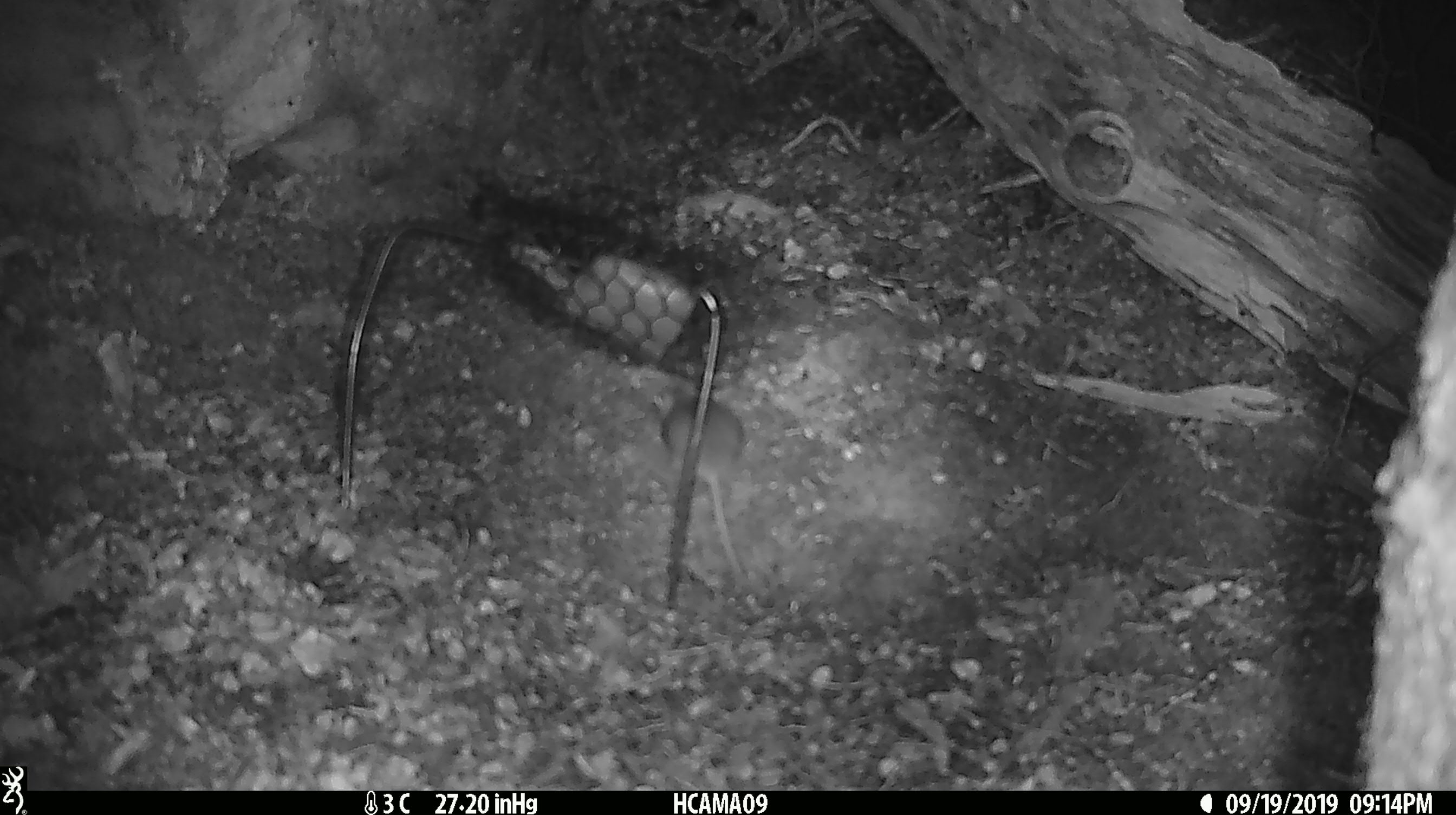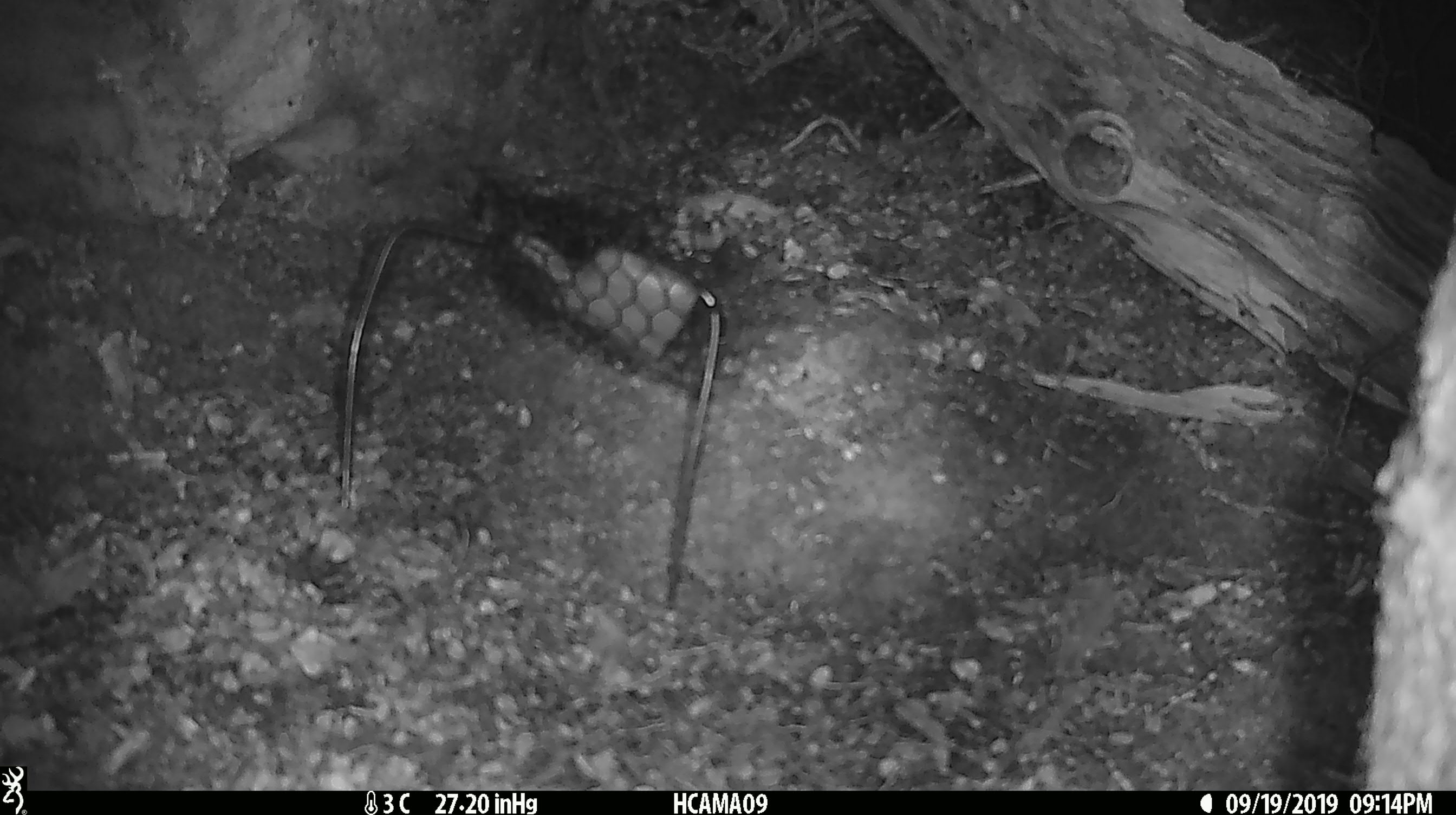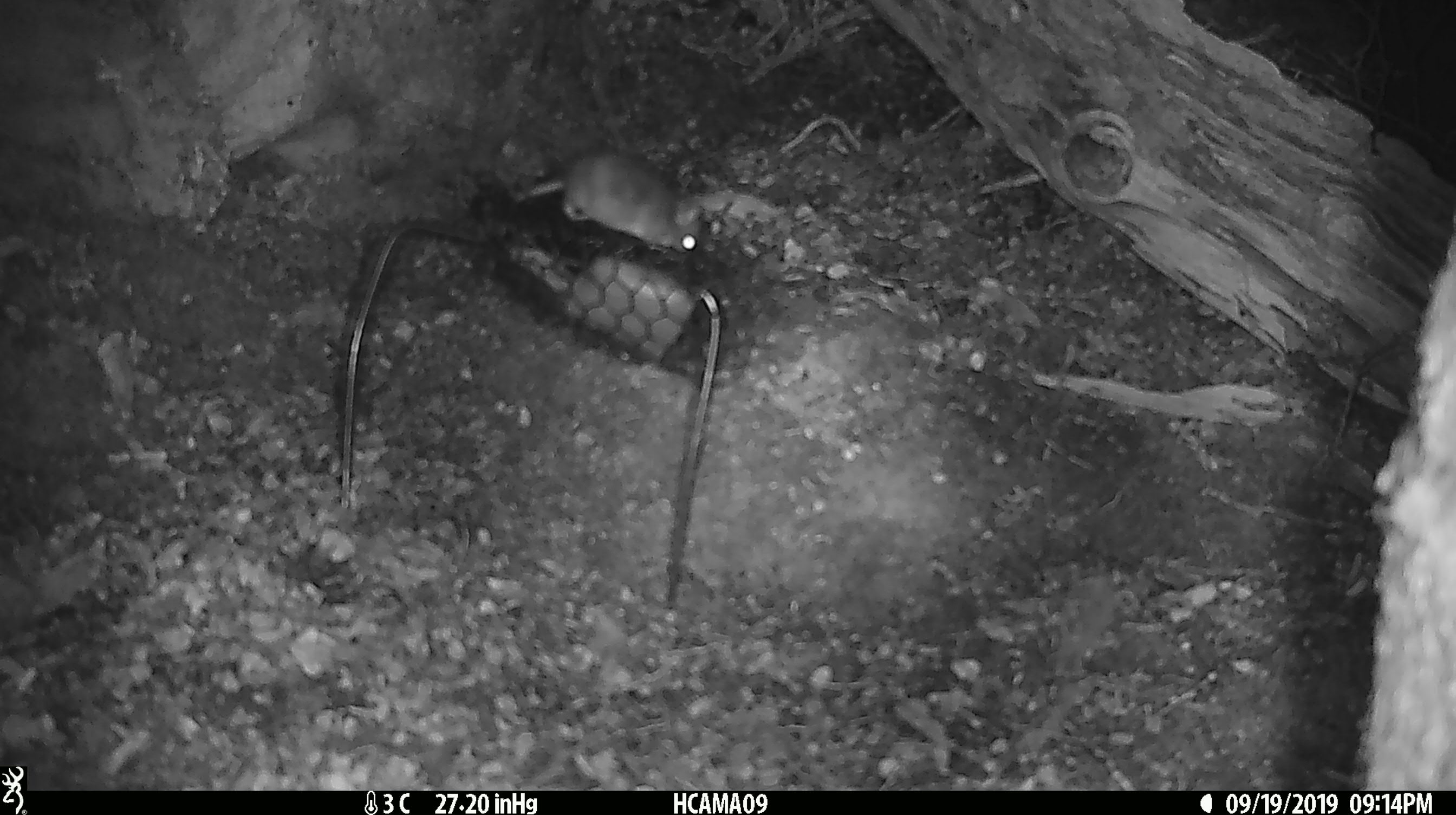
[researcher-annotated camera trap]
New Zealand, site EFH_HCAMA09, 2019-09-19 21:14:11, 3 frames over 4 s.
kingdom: Animalia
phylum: Chordata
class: Mammalia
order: Rodentia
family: Muridae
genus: Mus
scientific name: Mus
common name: mouse